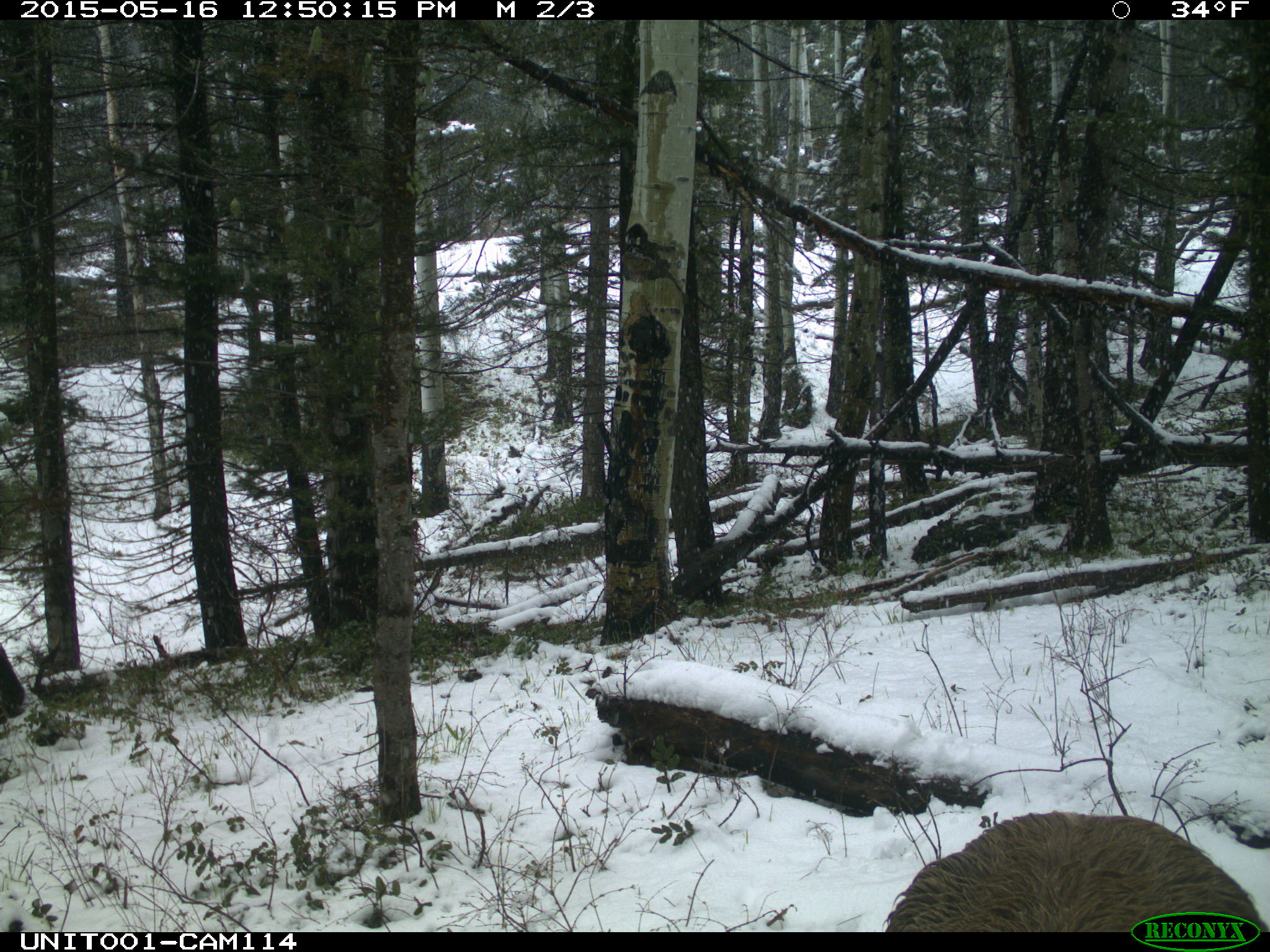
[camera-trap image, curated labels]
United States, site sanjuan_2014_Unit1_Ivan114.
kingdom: Animalia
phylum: Chordata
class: Mammalia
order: Artiodactyla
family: Cervidae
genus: Cervus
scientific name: Cervus elaphus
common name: red deer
Cervus elaphus (red deer).